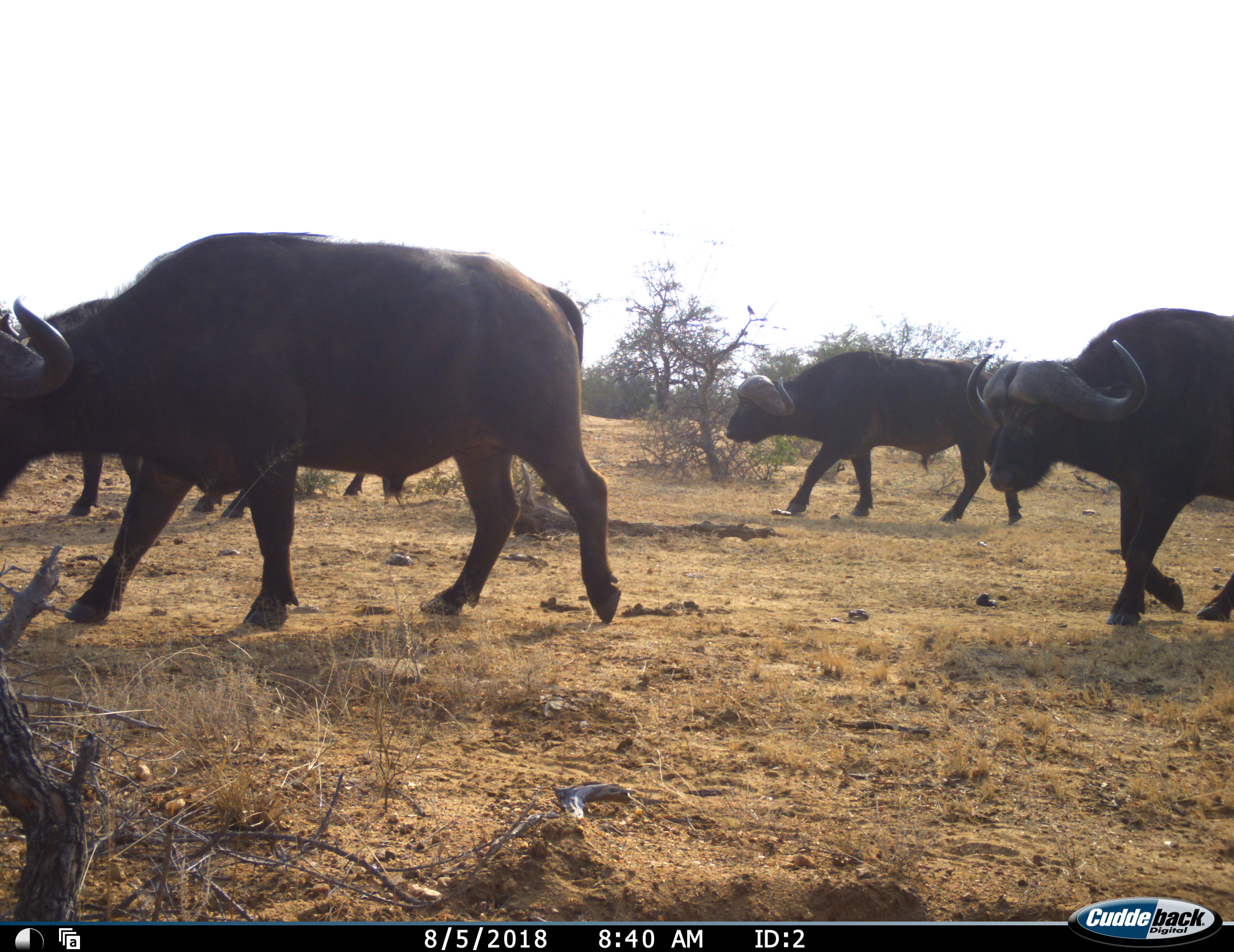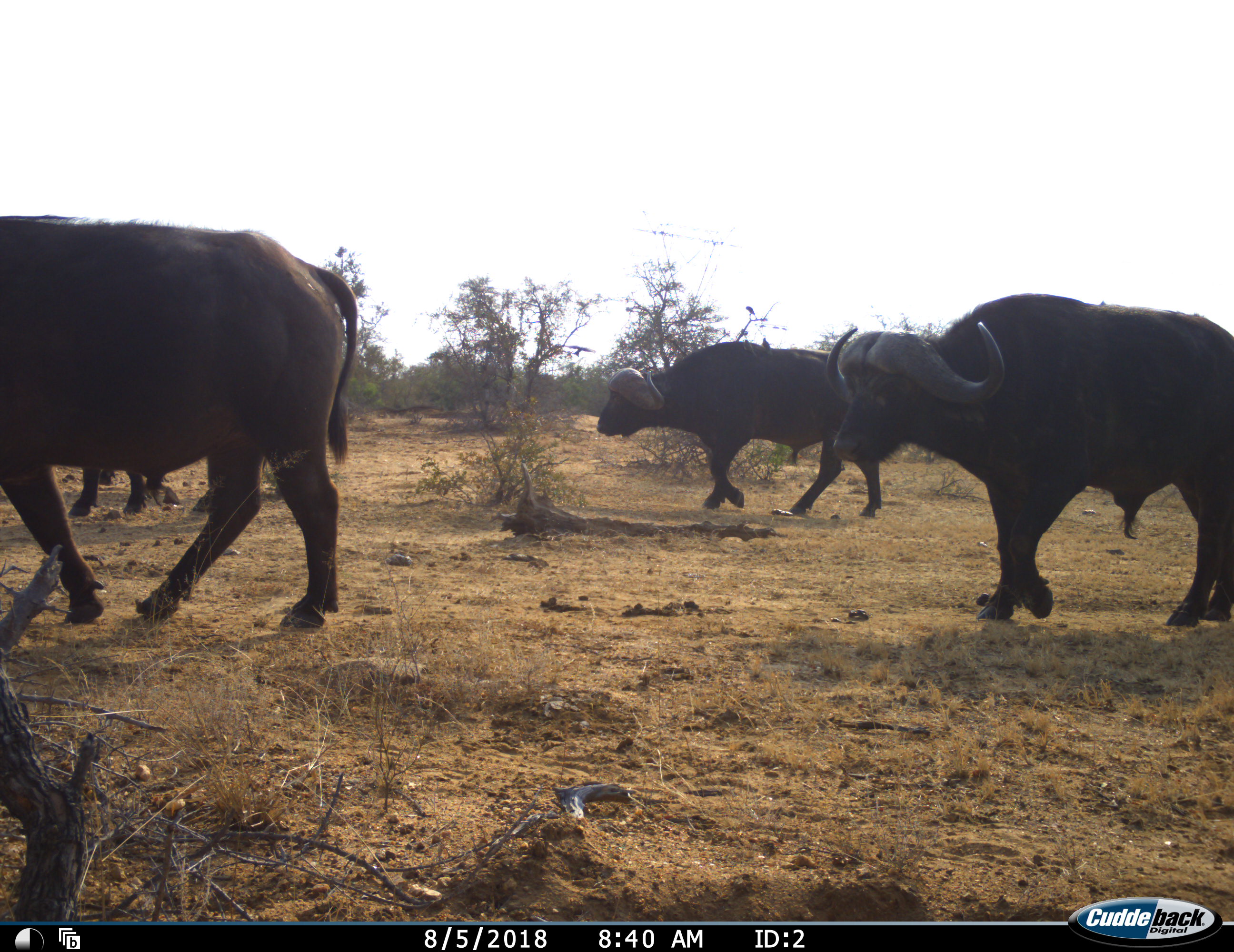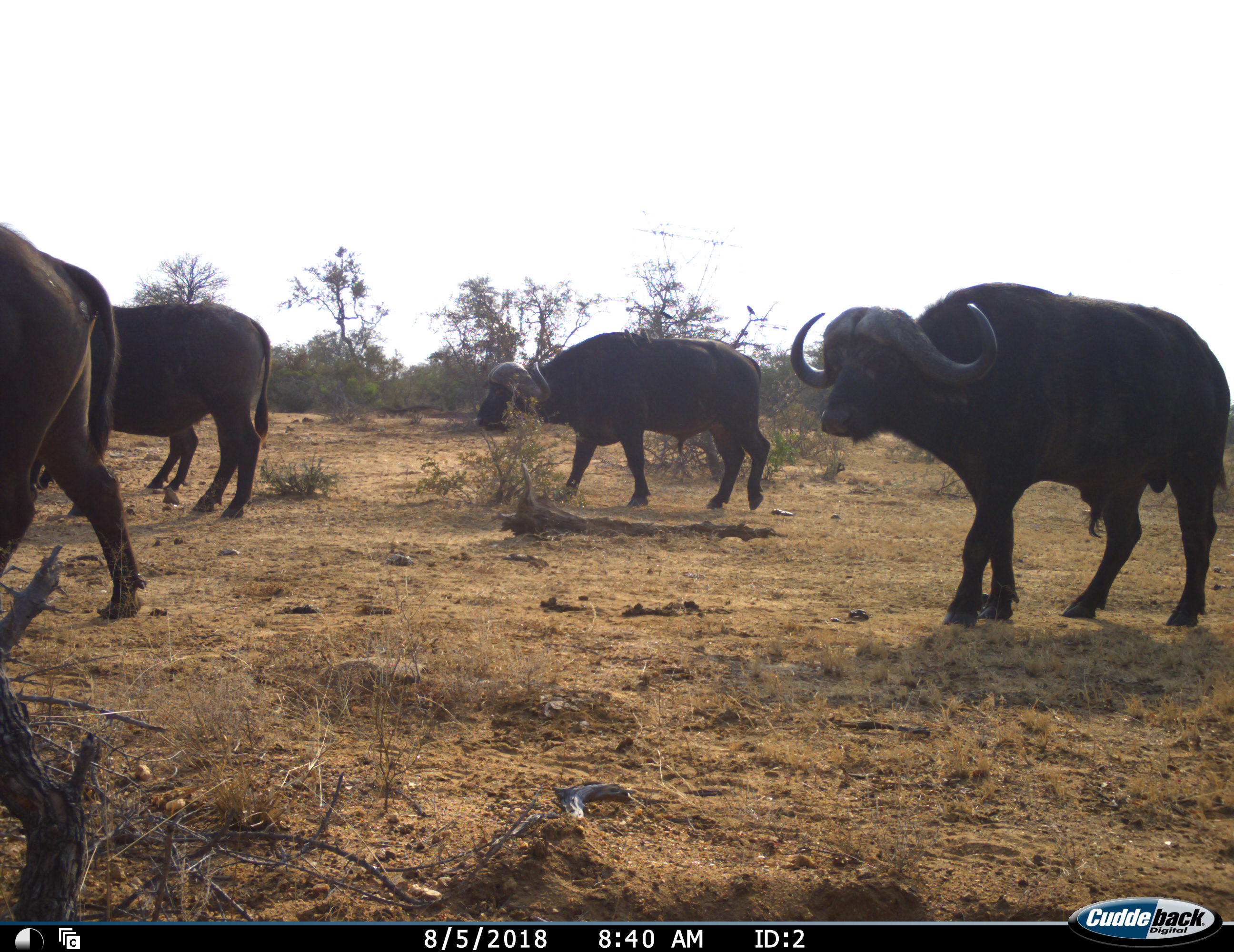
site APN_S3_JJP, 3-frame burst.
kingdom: Animalia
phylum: Chordata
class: Mammalia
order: Artiodactyla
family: Bovidae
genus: Syncerus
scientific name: Syncerus caffer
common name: african buffalo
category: buffalo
Buffalo (african buffalo) (Syncerus caffer), count 5. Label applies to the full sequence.